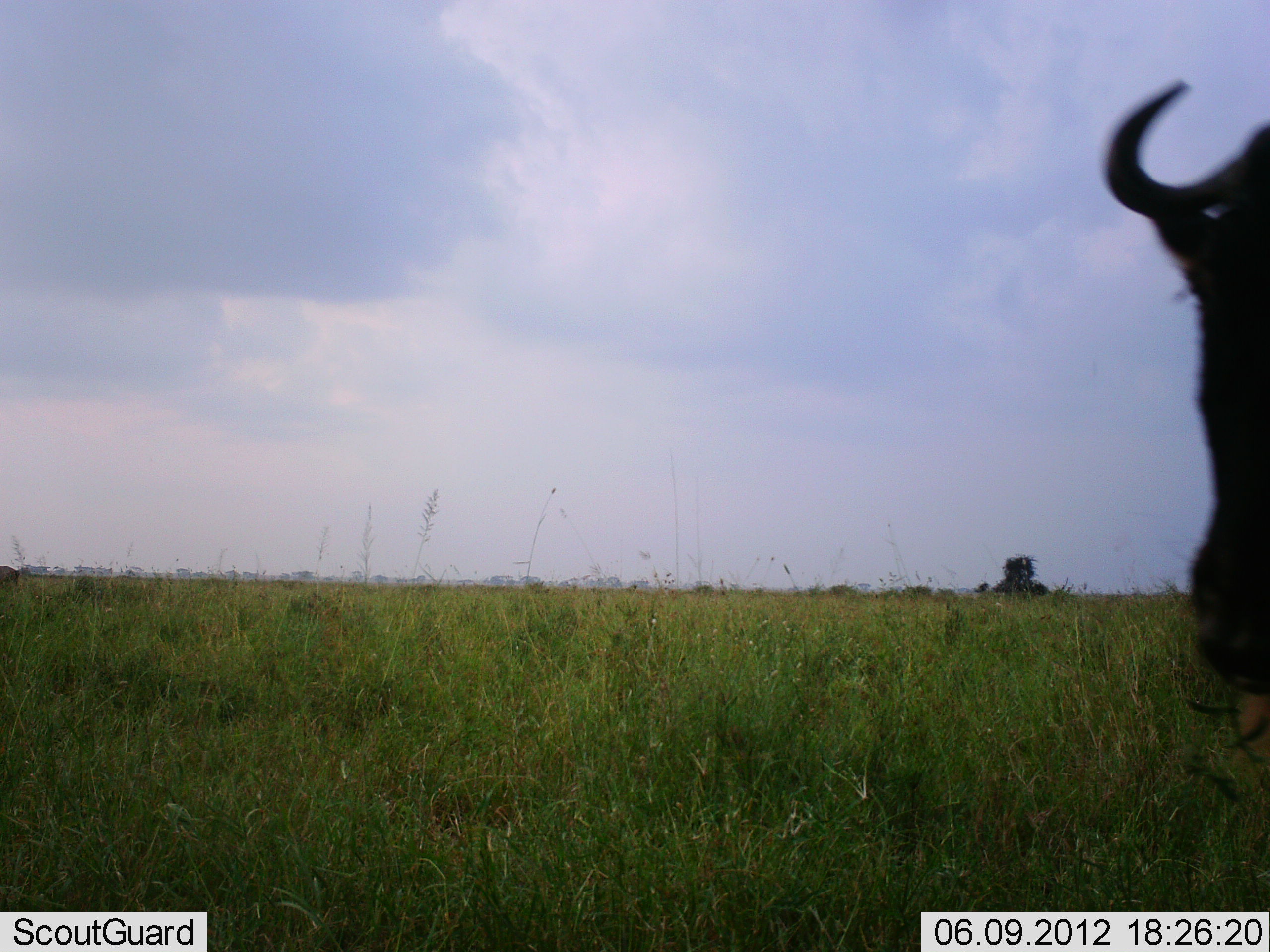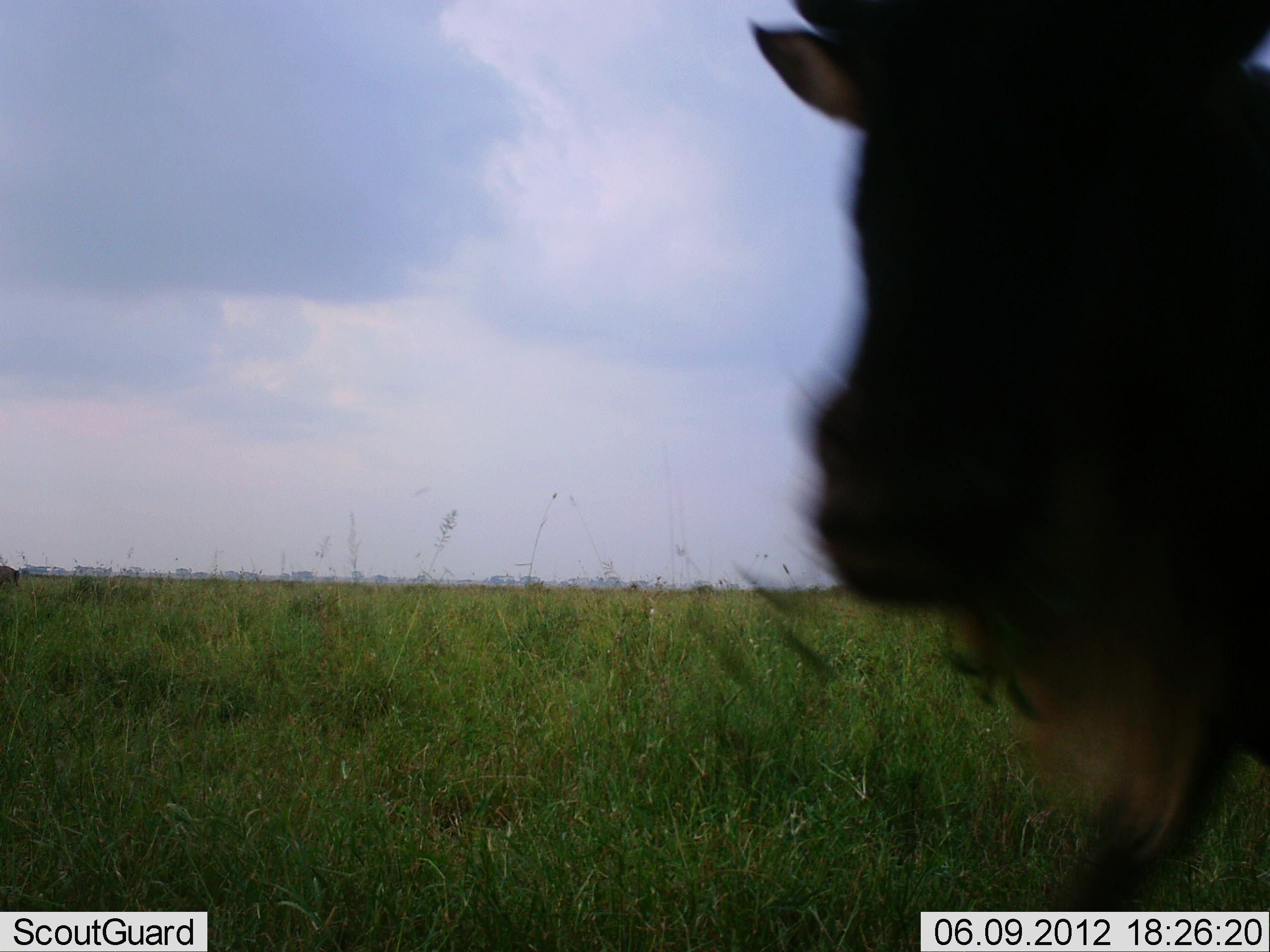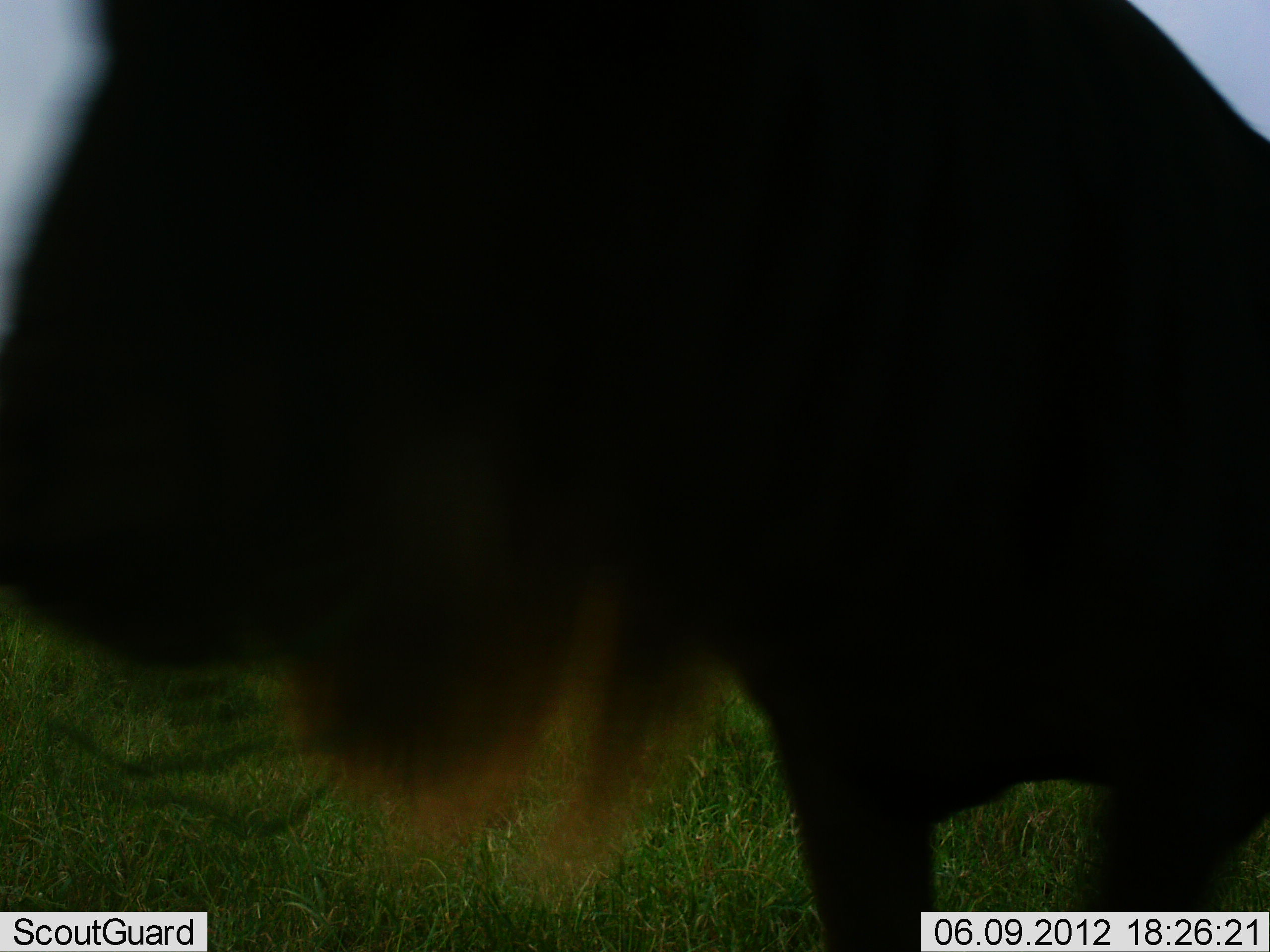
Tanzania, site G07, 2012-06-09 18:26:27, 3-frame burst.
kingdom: Animalia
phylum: Chordata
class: Mammalia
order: Artiodactyla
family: Bovidae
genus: Connochaetes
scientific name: Connochaetes taurinus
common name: blue wildebeest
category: wildebeest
Wildebeest (blue wildebeest) (Connochaetes taurinus), count 1. Behavior (volunteer vote fractions): standing 0%, resting 0%, moving 100%, interacting 0%. Young present (vote fraction): 0%. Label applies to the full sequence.